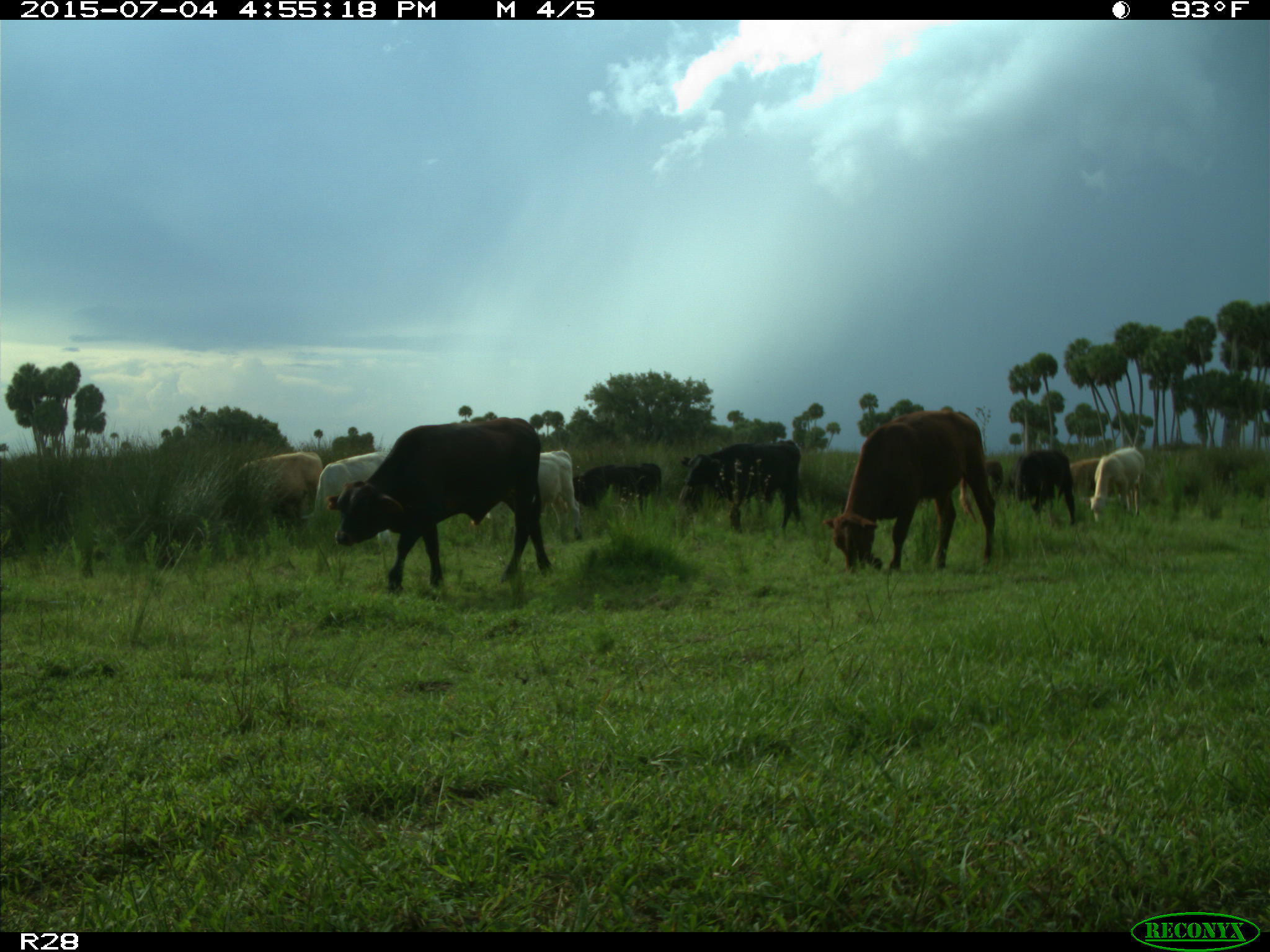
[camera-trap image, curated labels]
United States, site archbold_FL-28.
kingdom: Animalia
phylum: Chordata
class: Mammalia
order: Artiodactyla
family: Bovidae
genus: Bos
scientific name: Bos taurus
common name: domestic cow